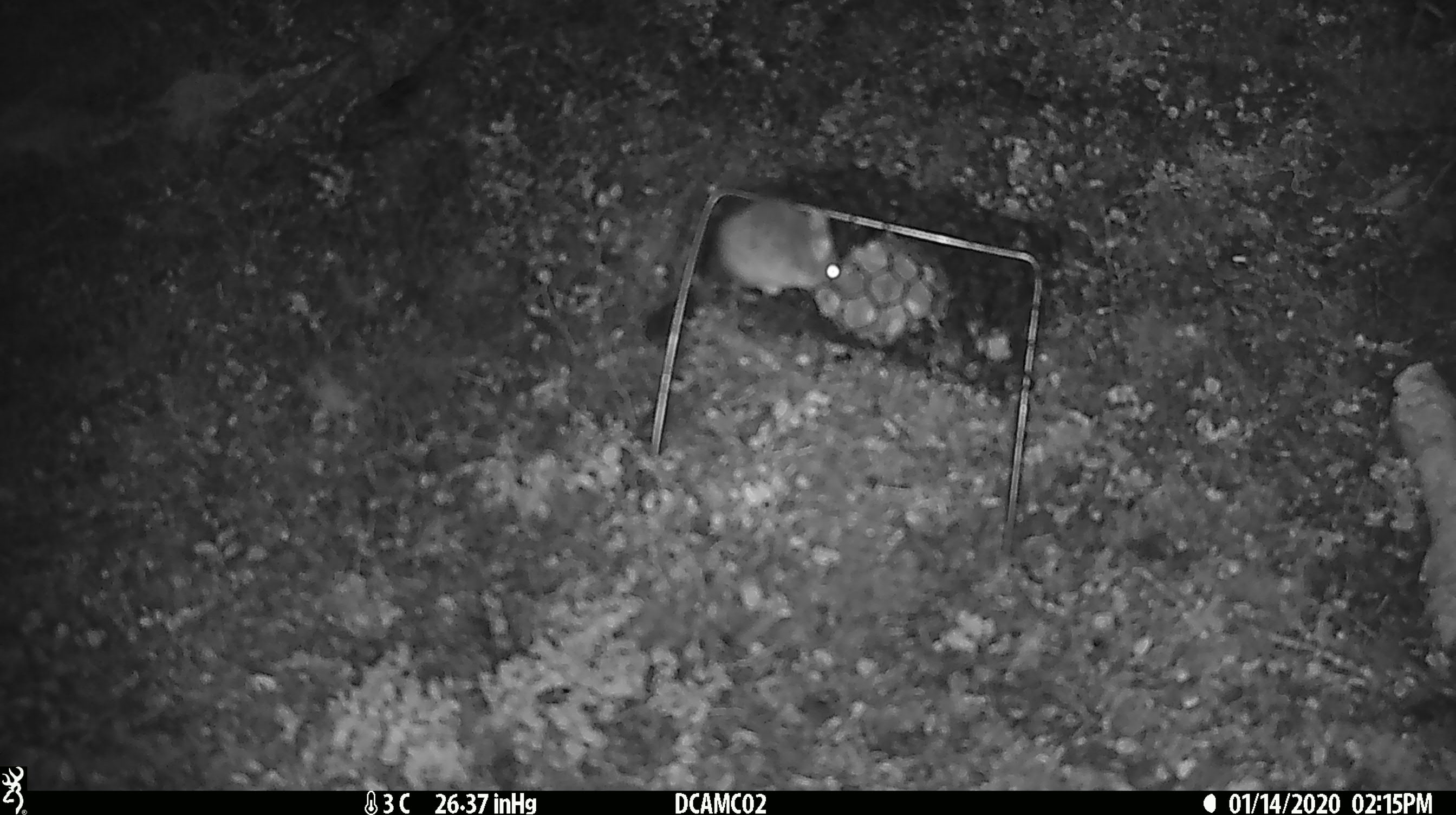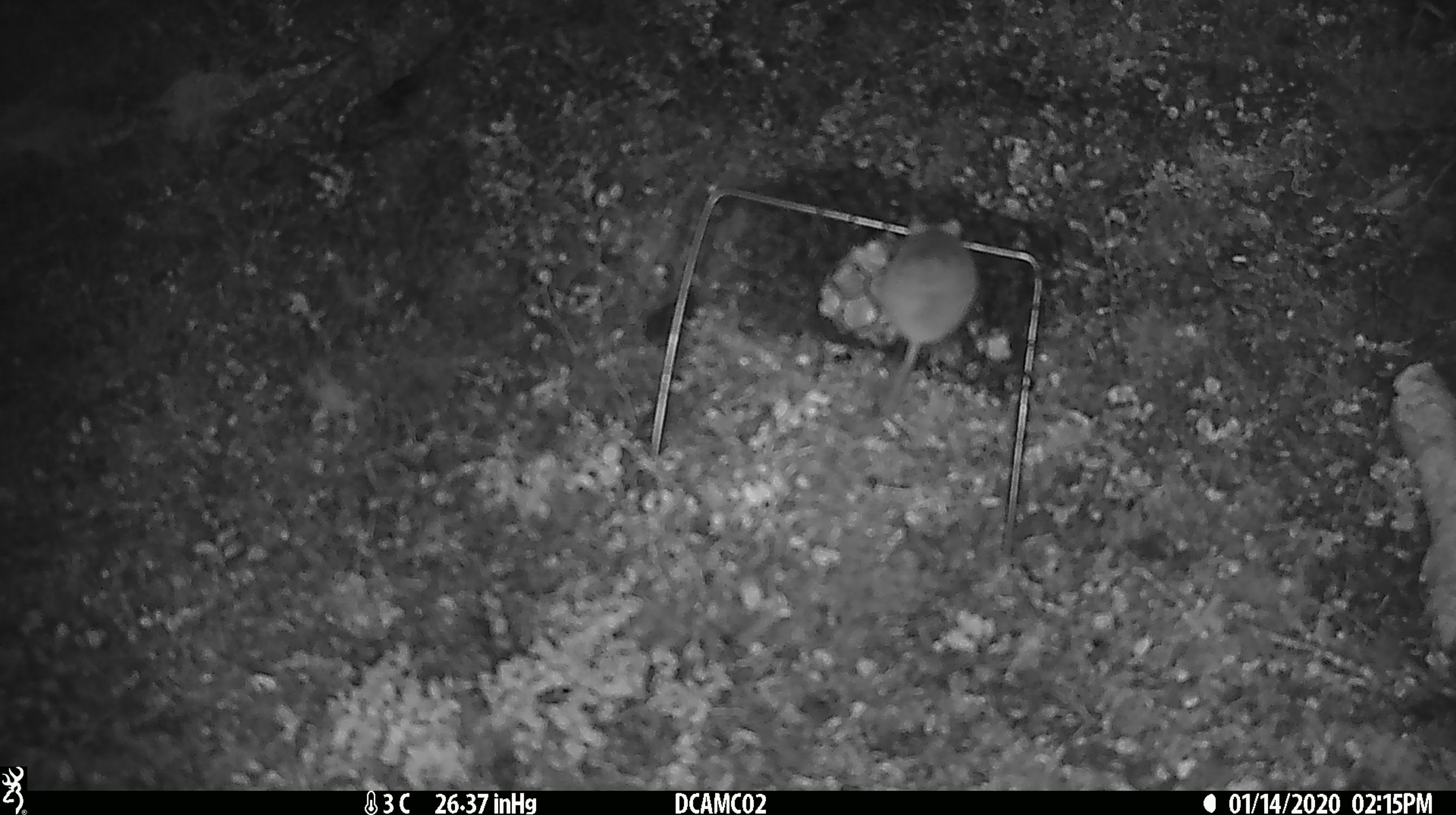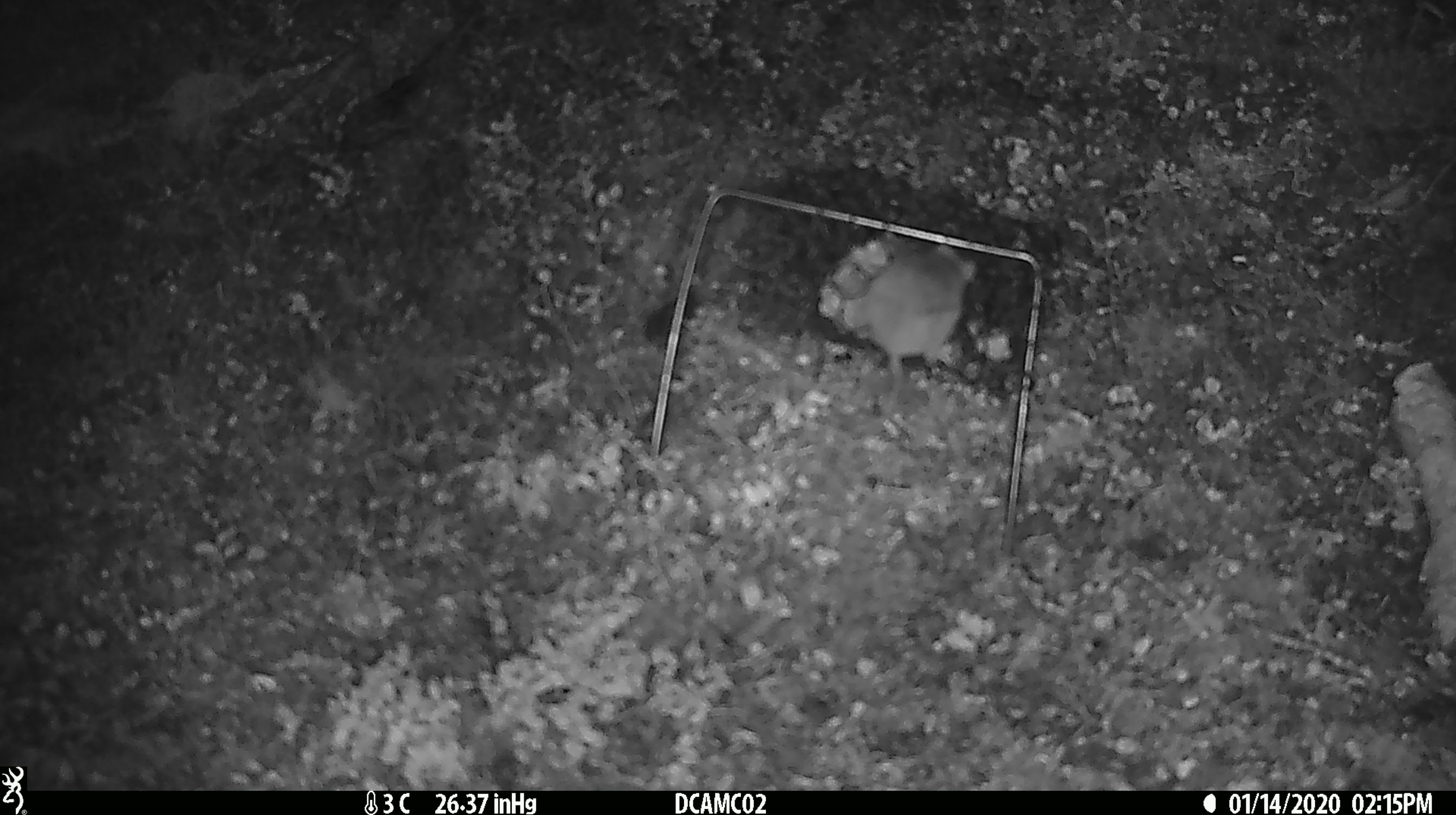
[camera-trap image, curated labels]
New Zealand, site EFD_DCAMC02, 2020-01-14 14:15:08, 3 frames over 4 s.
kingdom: Animalia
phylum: Chordata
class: Mammalia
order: Rodentia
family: Muridae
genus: Mus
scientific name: Mus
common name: mouse